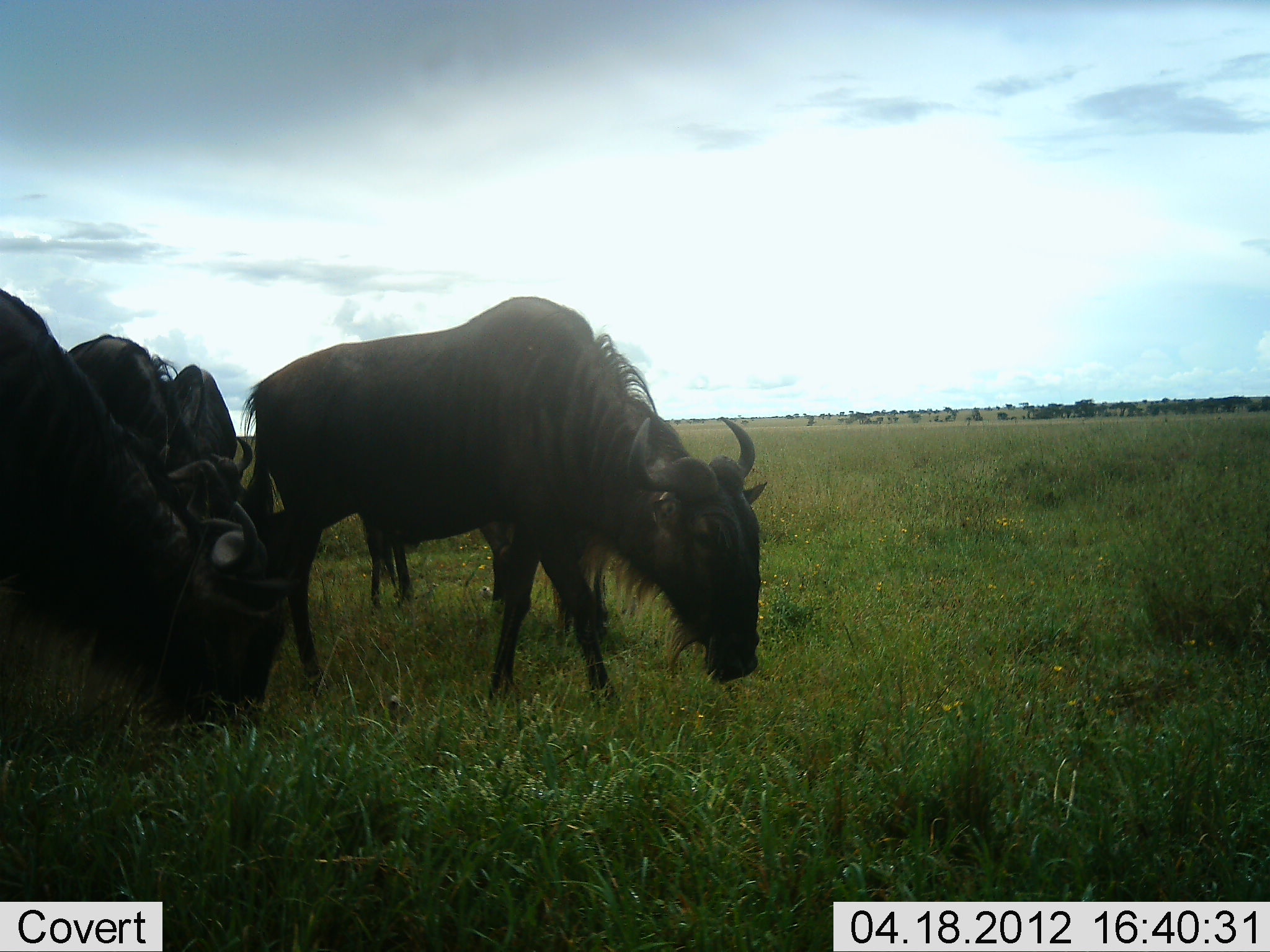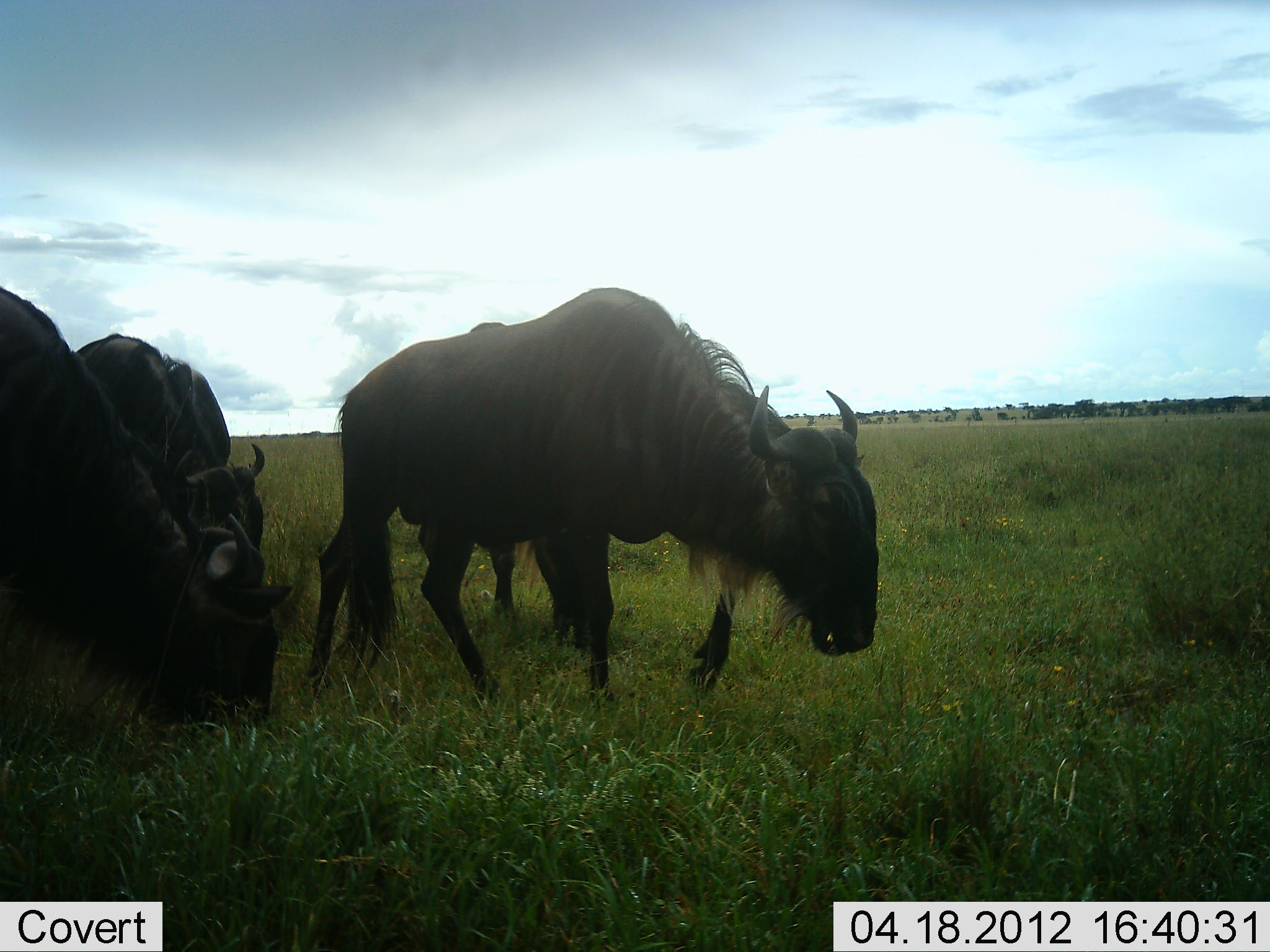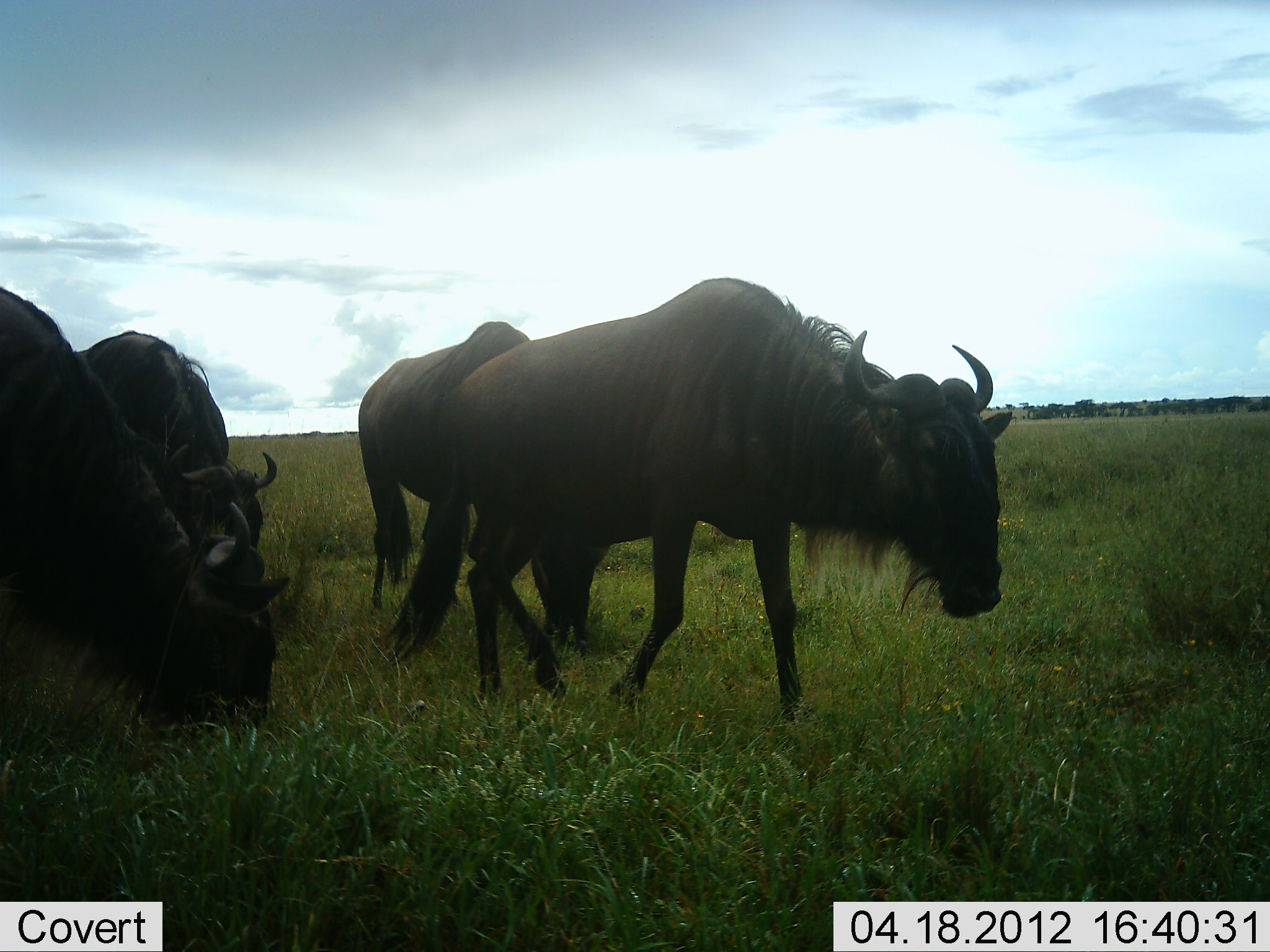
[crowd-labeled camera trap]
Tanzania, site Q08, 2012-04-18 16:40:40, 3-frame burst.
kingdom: Animalia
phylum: Chordata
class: Mammalia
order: Artiodactyla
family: Bovidae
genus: Connochaetes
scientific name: Connochaetes taurinus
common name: blue wildebeest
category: wildebeest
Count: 4.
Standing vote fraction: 23%.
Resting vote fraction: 0%.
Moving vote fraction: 68%.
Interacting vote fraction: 0%.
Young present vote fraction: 0%.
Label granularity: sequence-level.